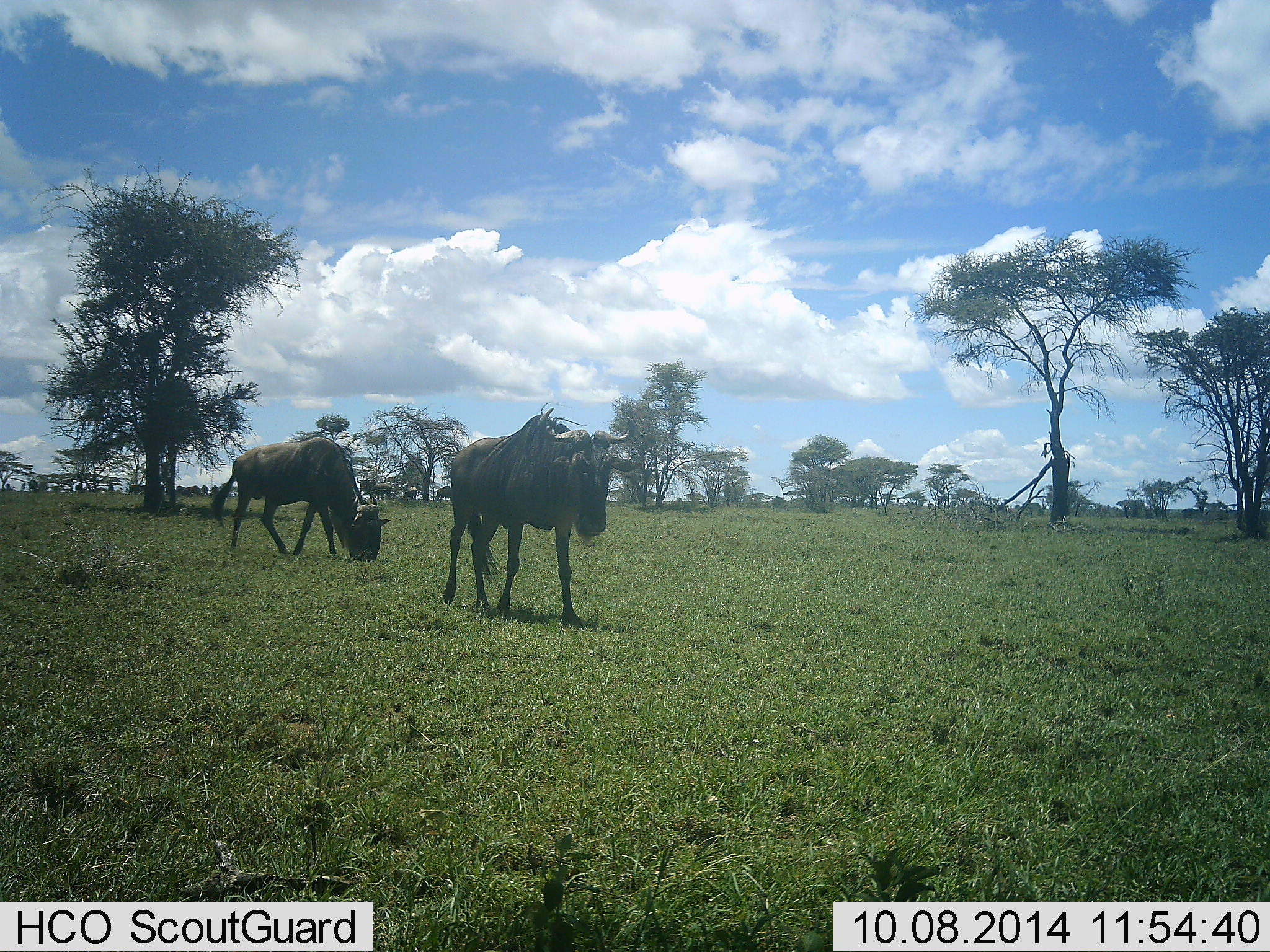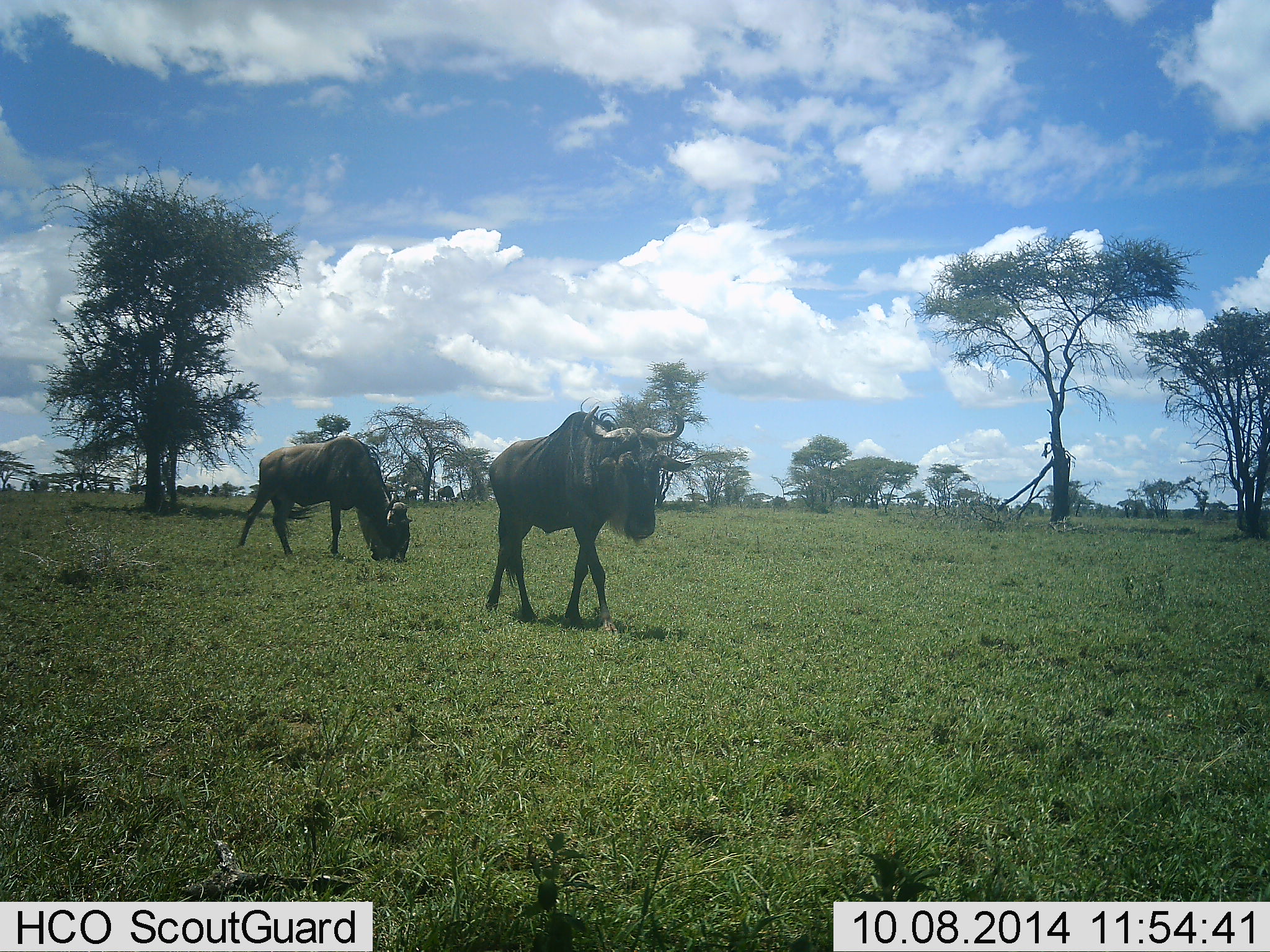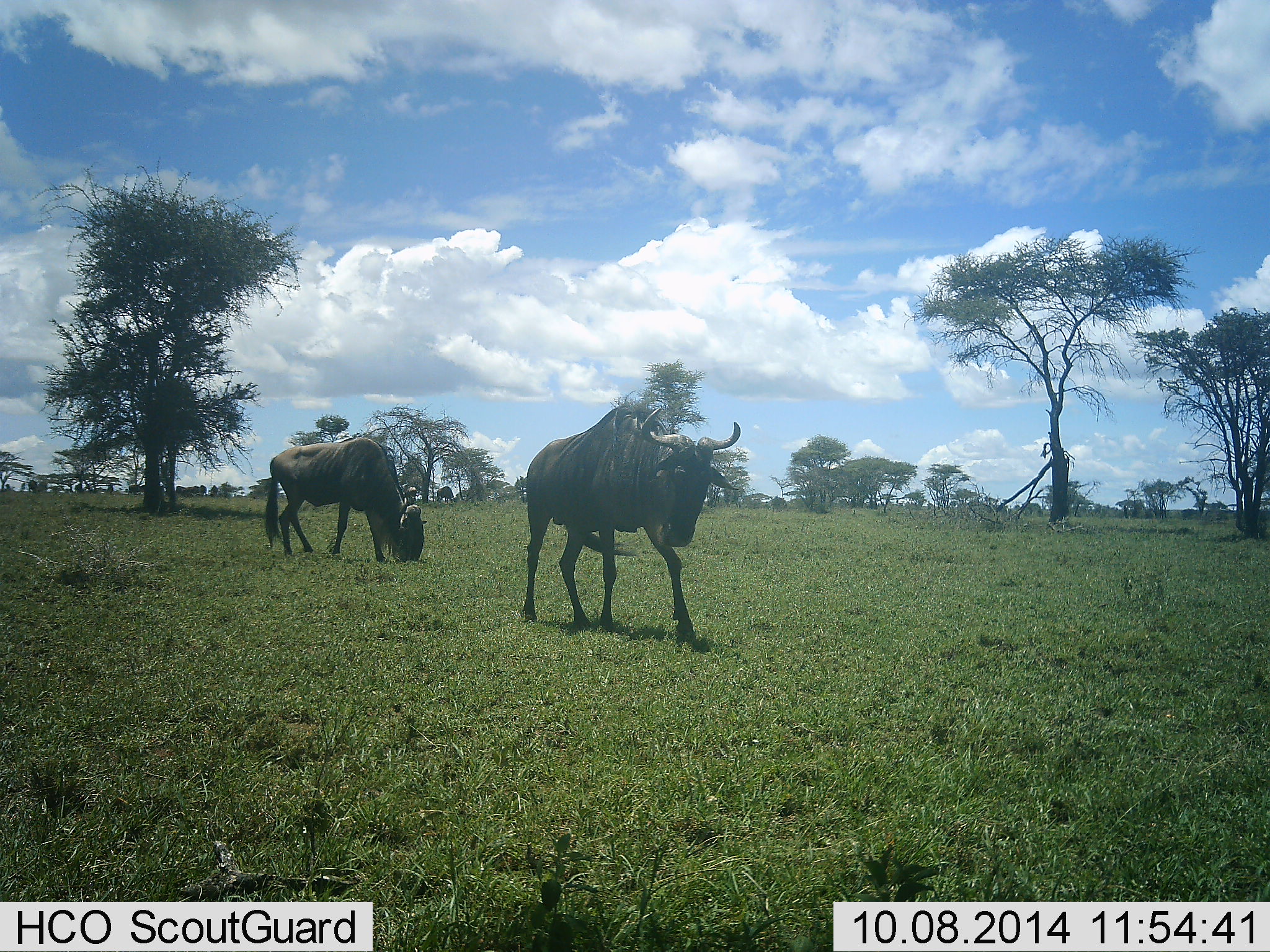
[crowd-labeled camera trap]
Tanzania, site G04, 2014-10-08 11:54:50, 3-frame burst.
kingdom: Animalia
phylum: Chordata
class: Mammalia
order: Artiodactyla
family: Bovidae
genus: Connochaetes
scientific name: Connochaetes taurinus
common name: blue wildebeest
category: wildebeest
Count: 2.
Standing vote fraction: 0%.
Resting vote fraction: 0%.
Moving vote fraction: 100%.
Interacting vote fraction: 0%.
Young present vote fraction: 0%.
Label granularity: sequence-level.